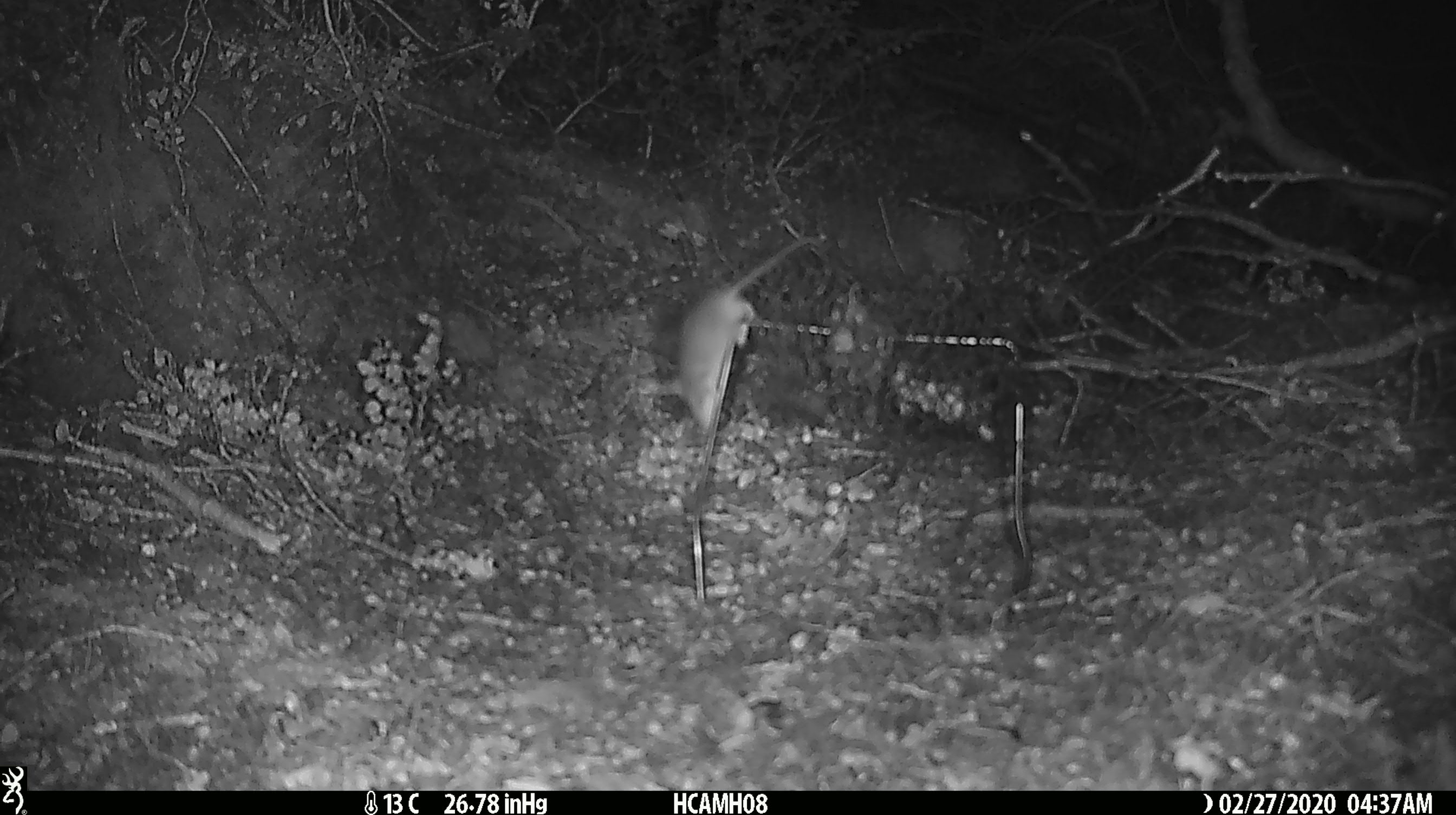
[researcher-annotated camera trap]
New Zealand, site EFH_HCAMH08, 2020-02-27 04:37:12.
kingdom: Animalia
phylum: Chordata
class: Mammalia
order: Rodentia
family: Muridae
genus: Mus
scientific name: Mus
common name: mouse